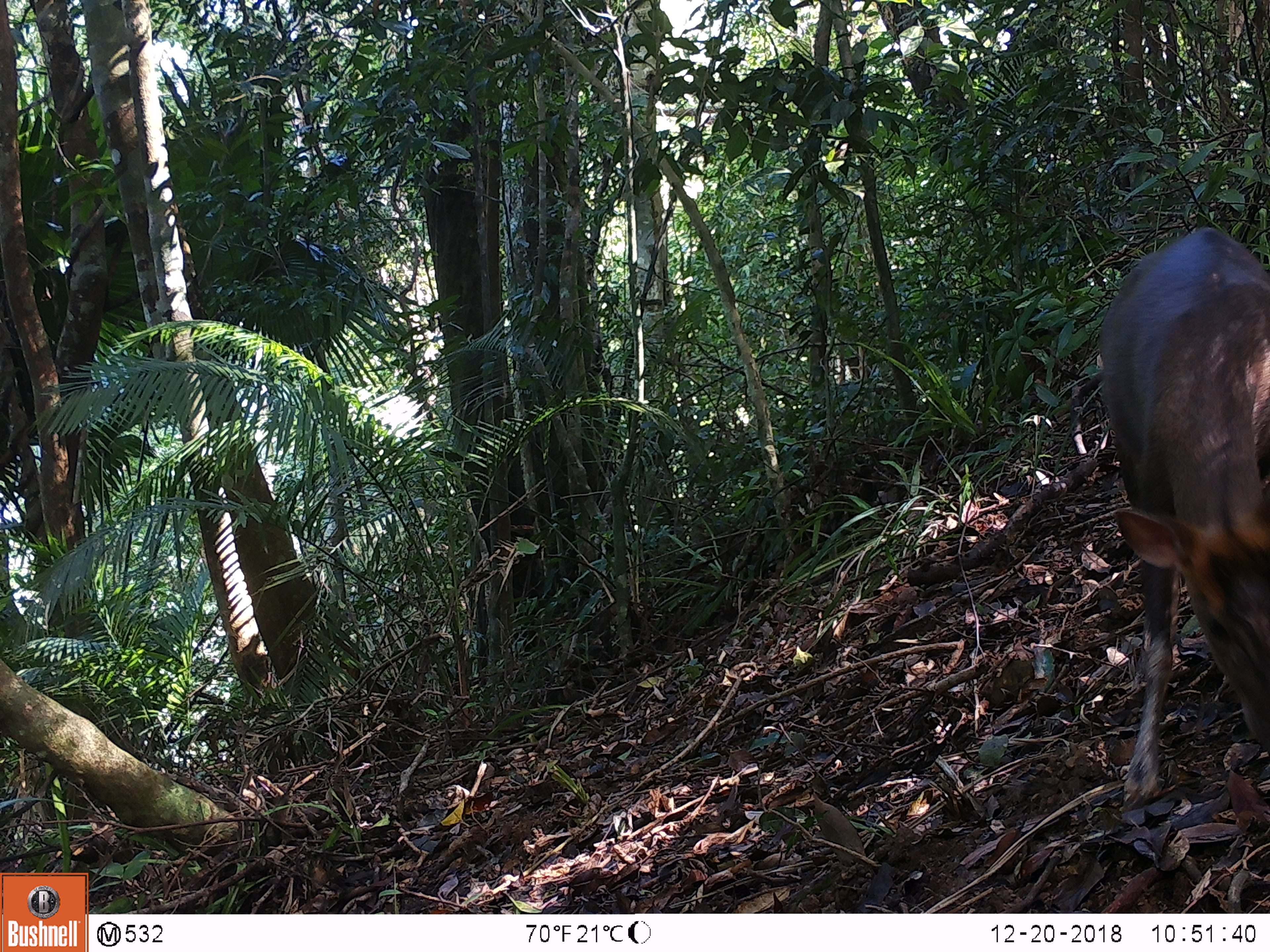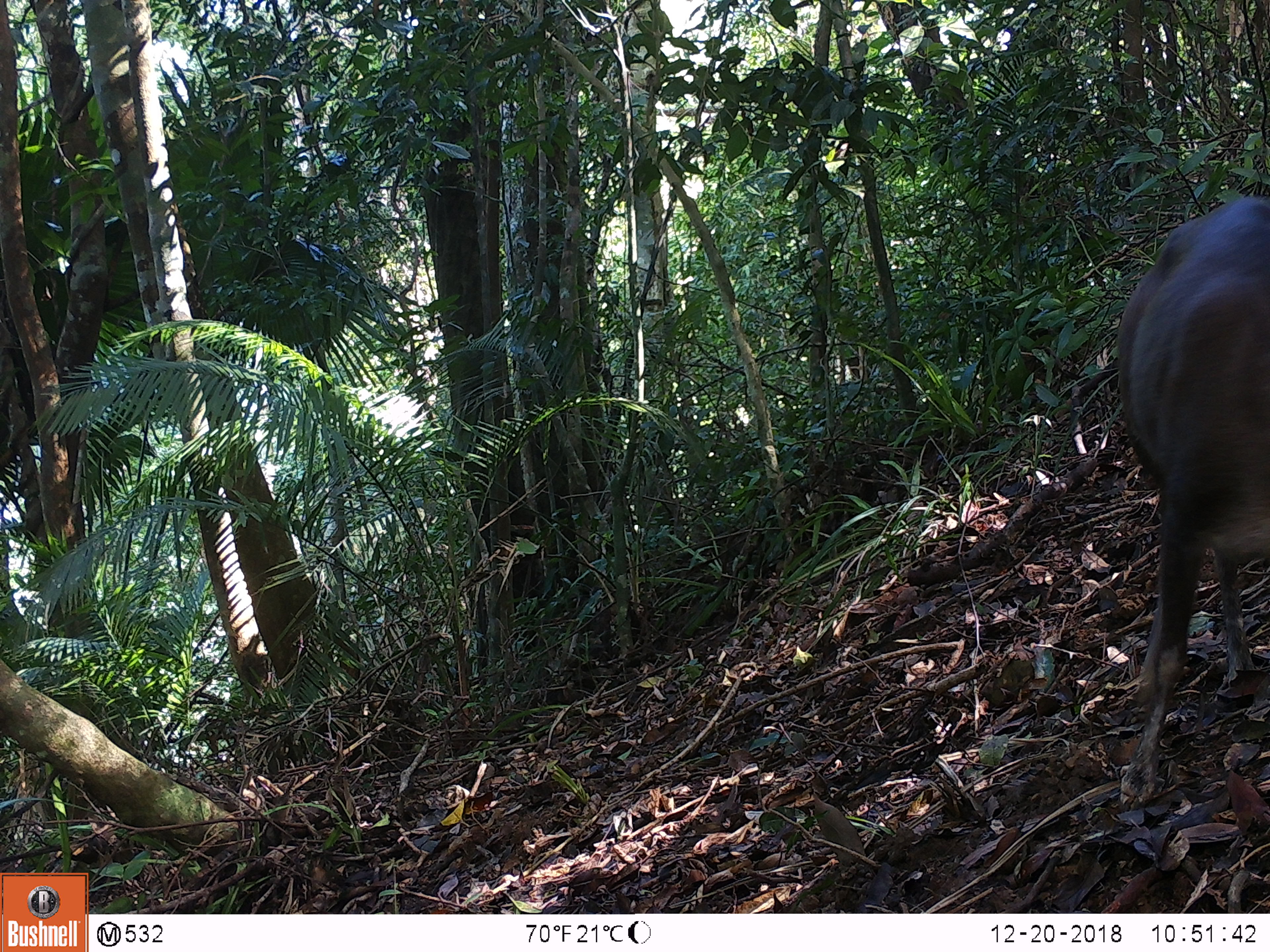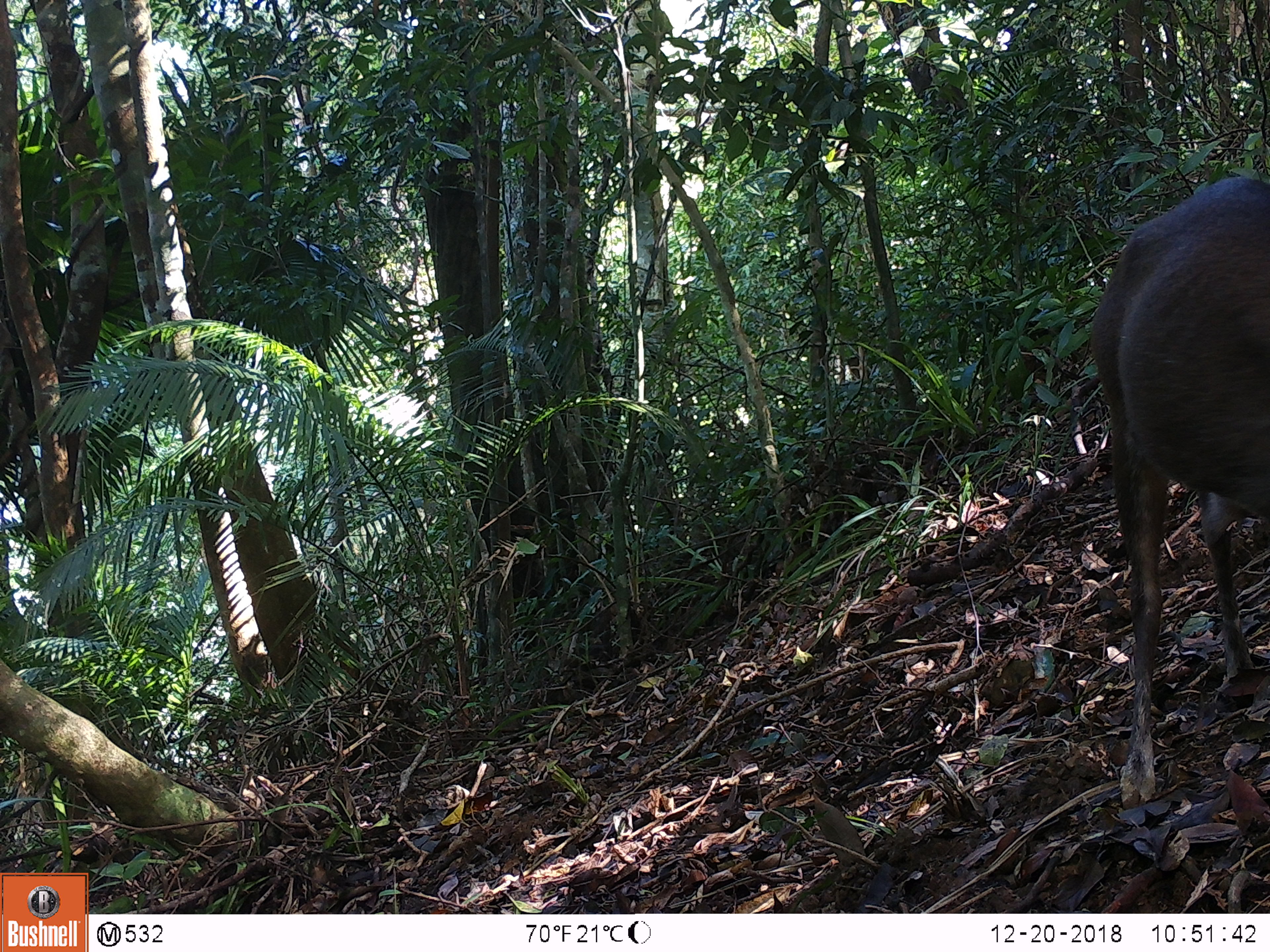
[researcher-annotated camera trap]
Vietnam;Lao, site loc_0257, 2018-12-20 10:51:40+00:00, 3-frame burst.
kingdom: Animalia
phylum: Chordata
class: Mammalia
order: Artiodactyla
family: Cervidae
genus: Muntiacus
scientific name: Muntiacus rooseveltorum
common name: roosevelt's muntjac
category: roosevelts muntjac group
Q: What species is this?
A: Roosevelts muntjac group (roosevelt's muntjac) (Muntiacus rooseveltorum).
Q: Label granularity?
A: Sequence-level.